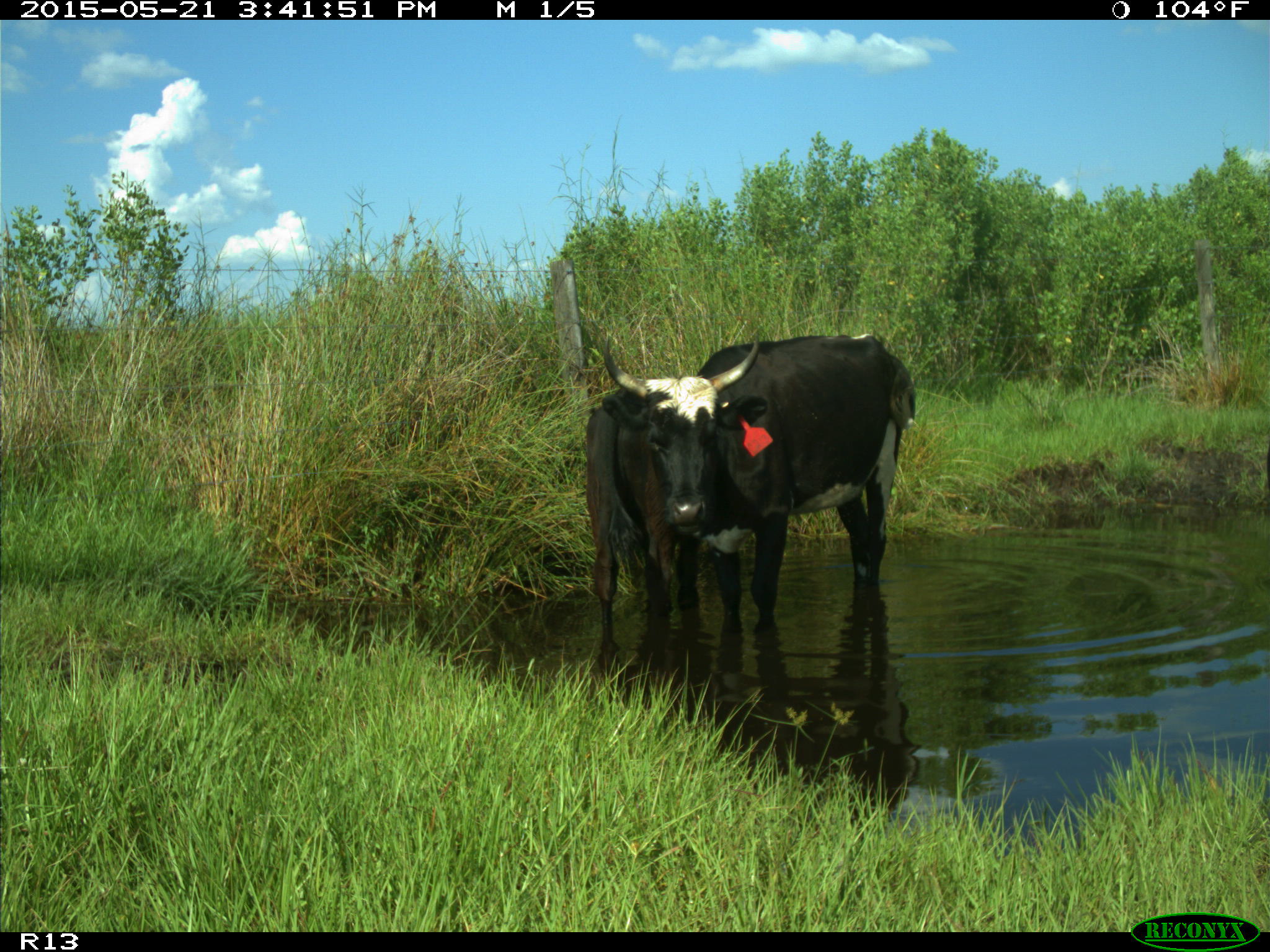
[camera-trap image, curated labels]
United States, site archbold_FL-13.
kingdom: Animalia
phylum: Chordata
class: Mammalia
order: Artiodactyla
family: Bovidae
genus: Bos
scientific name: Bos taurus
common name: domestic cow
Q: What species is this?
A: Bos taurus (domestic cow).